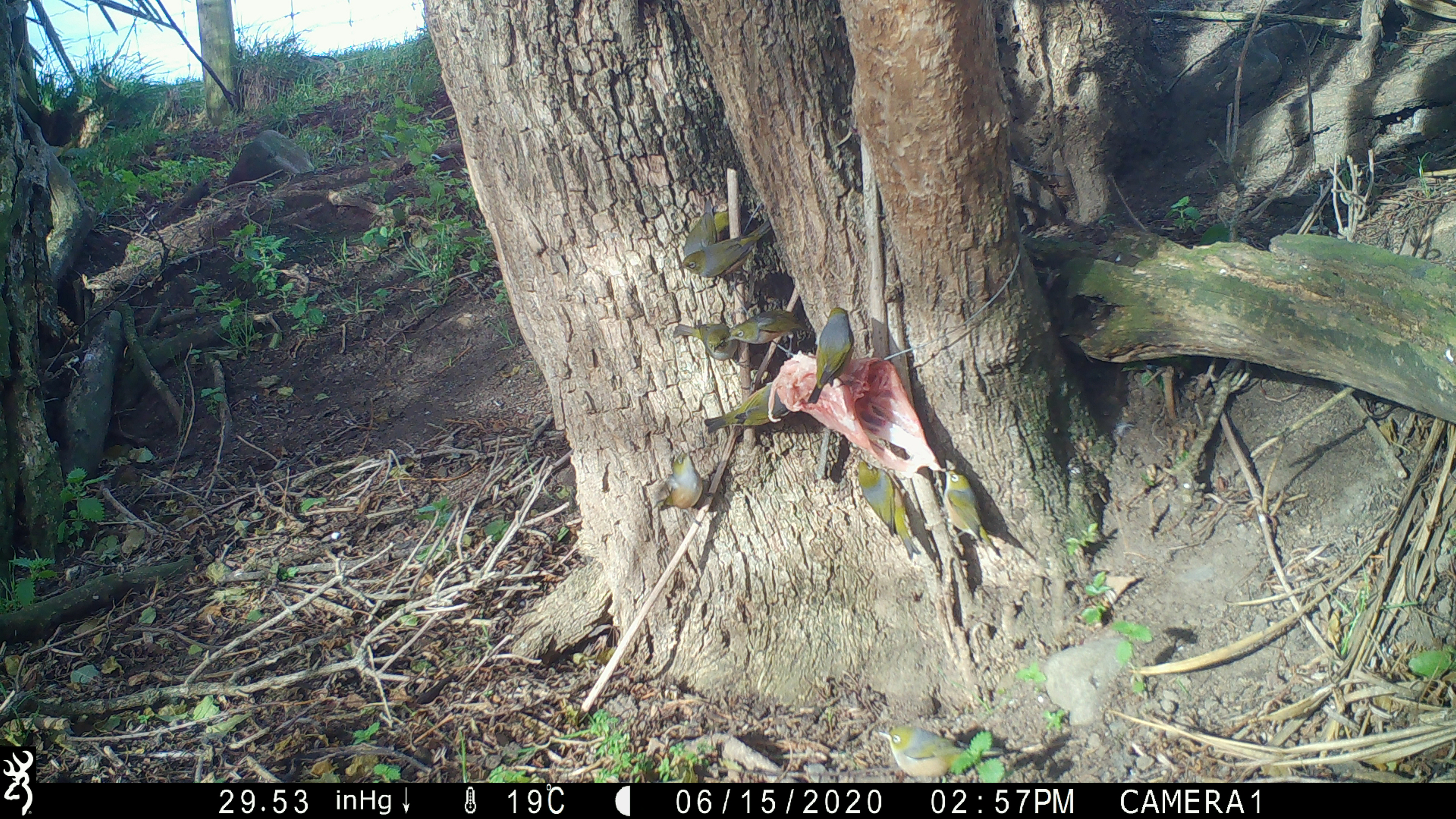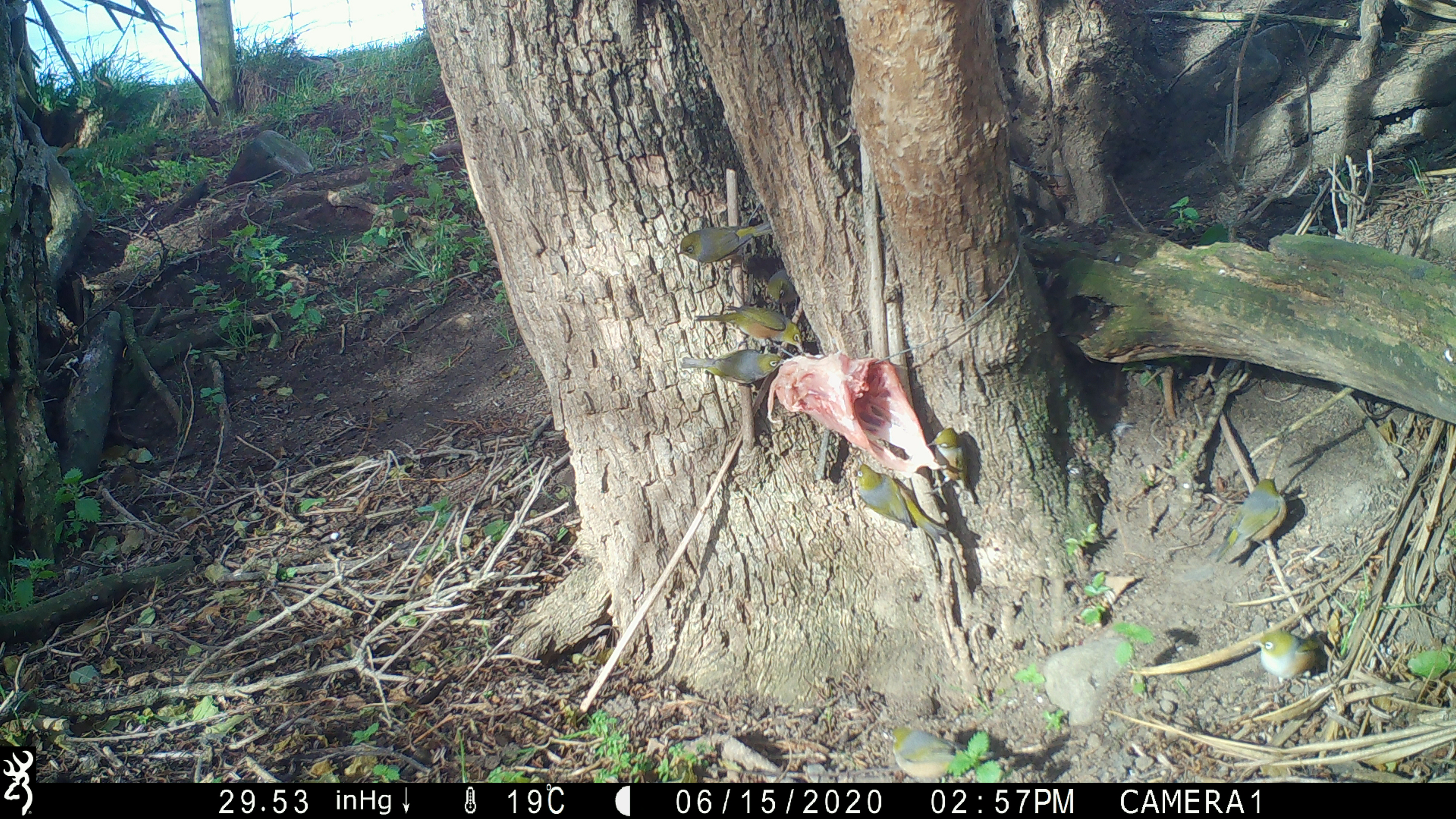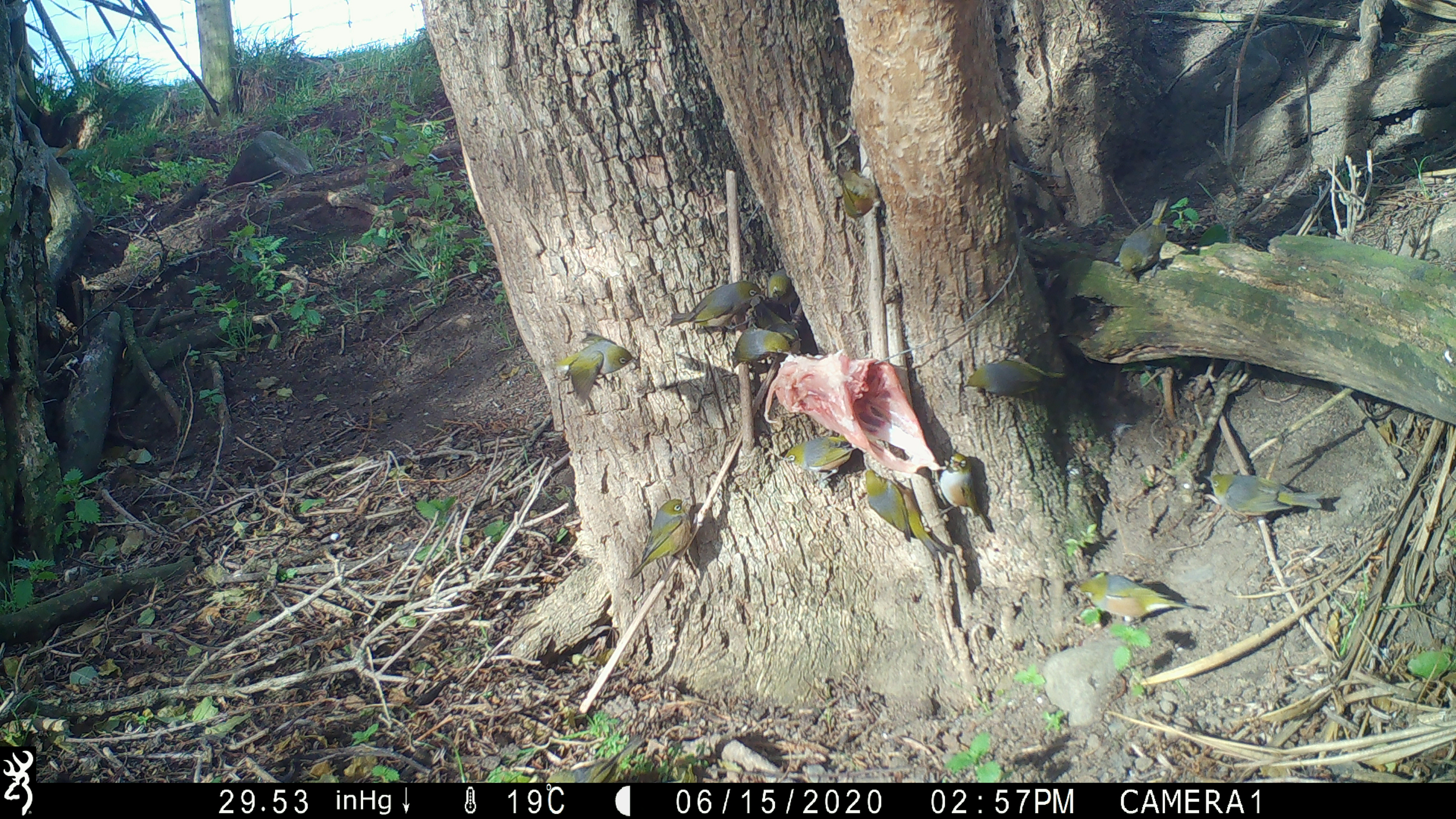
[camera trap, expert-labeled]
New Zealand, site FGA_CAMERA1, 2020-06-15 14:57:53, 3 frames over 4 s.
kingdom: Animalia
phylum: Chordata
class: Aves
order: Passeriformes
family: Zosteropidae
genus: Zosterops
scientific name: Zosterops lateralis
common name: silvereye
Silvereye (Zosterops lateralis).